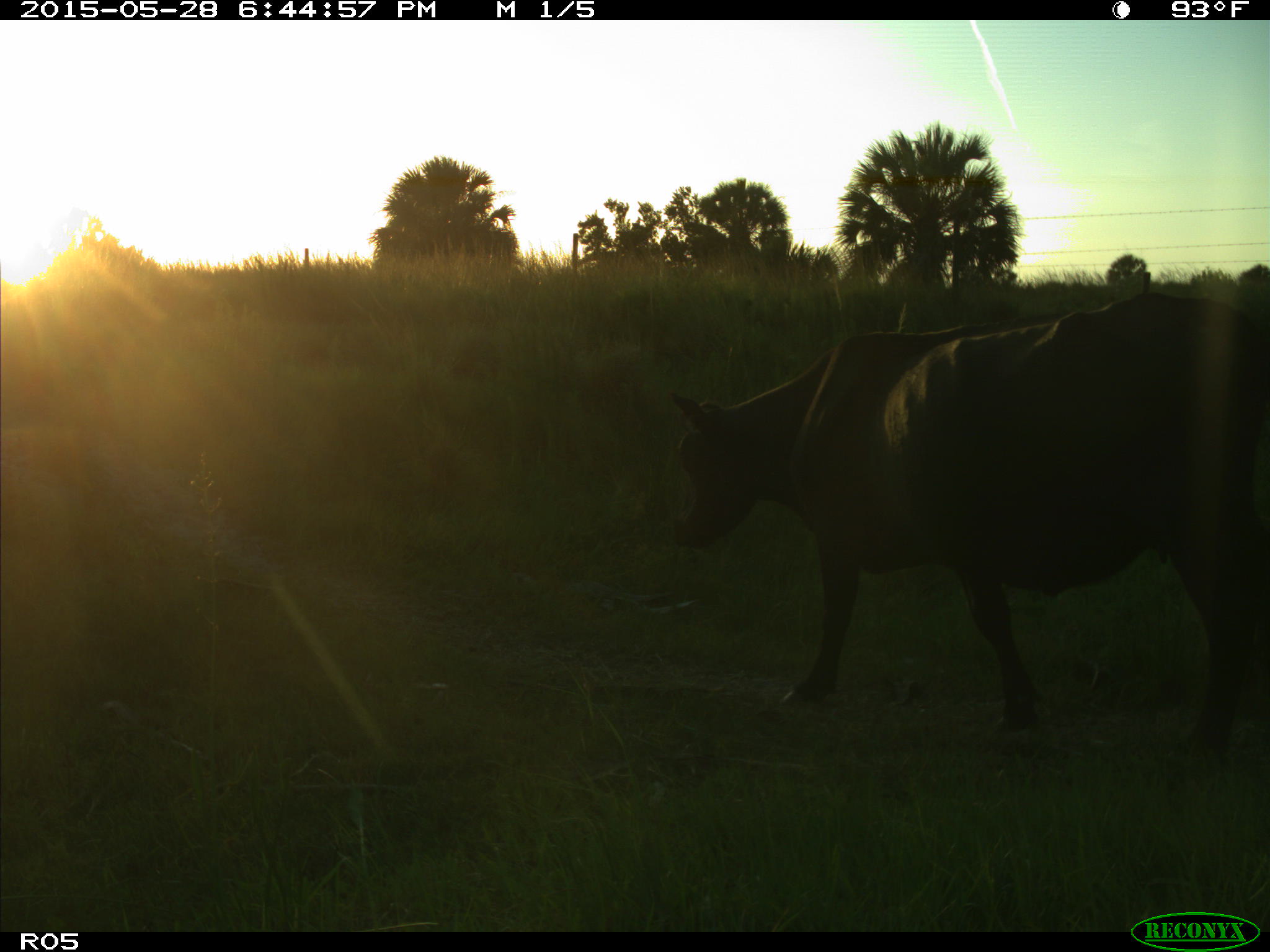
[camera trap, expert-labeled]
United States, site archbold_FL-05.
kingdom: Animalia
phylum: Chordata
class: Mammalia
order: Artiodactyla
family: Bovidae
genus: Bos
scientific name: Bos taurus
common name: domestic cow